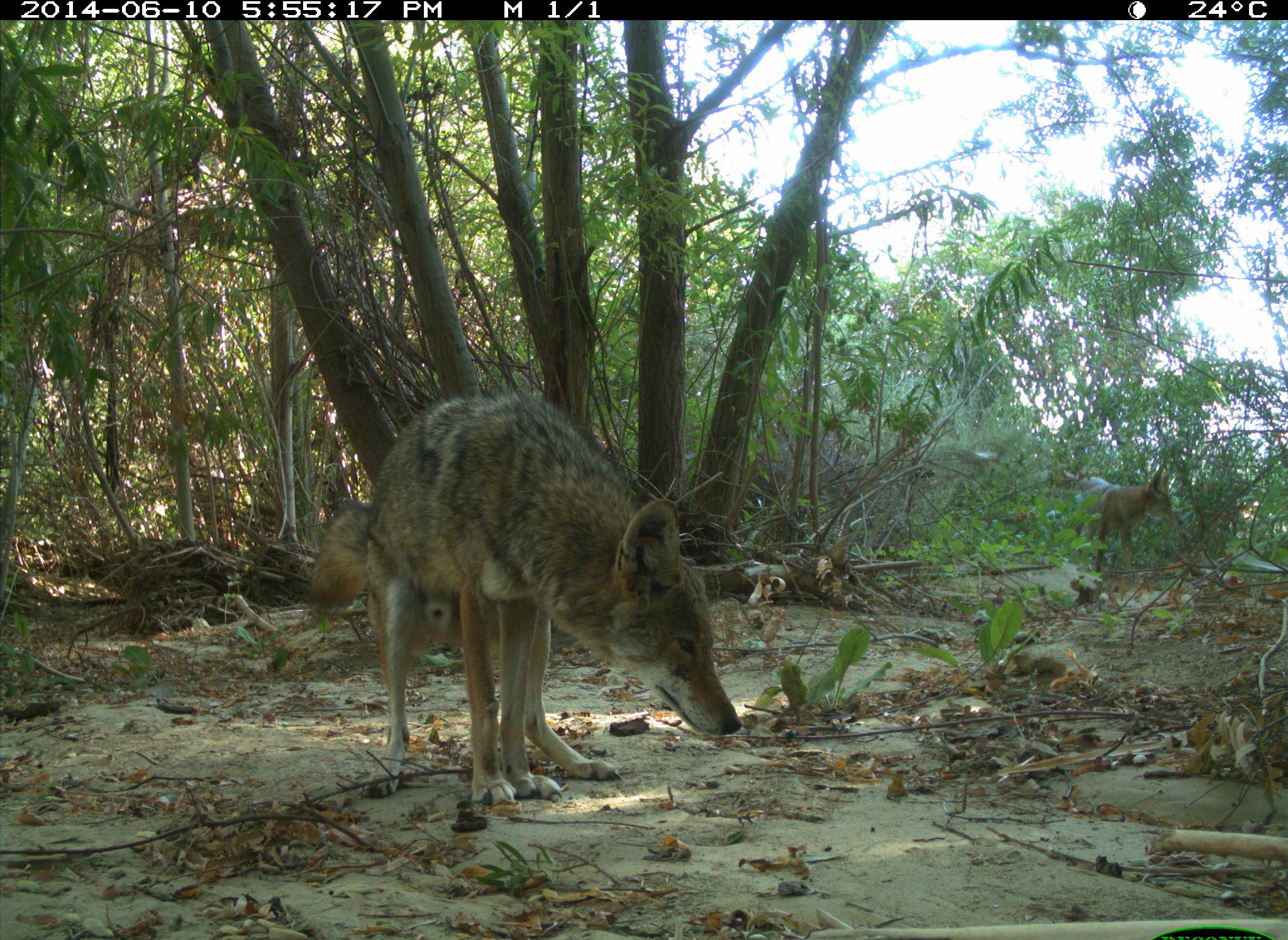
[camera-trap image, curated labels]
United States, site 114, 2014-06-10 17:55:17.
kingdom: Animalia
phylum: Chordata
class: Mammalia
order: Carnivora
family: Canidae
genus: Canis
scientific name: Canis latrans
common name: coyote